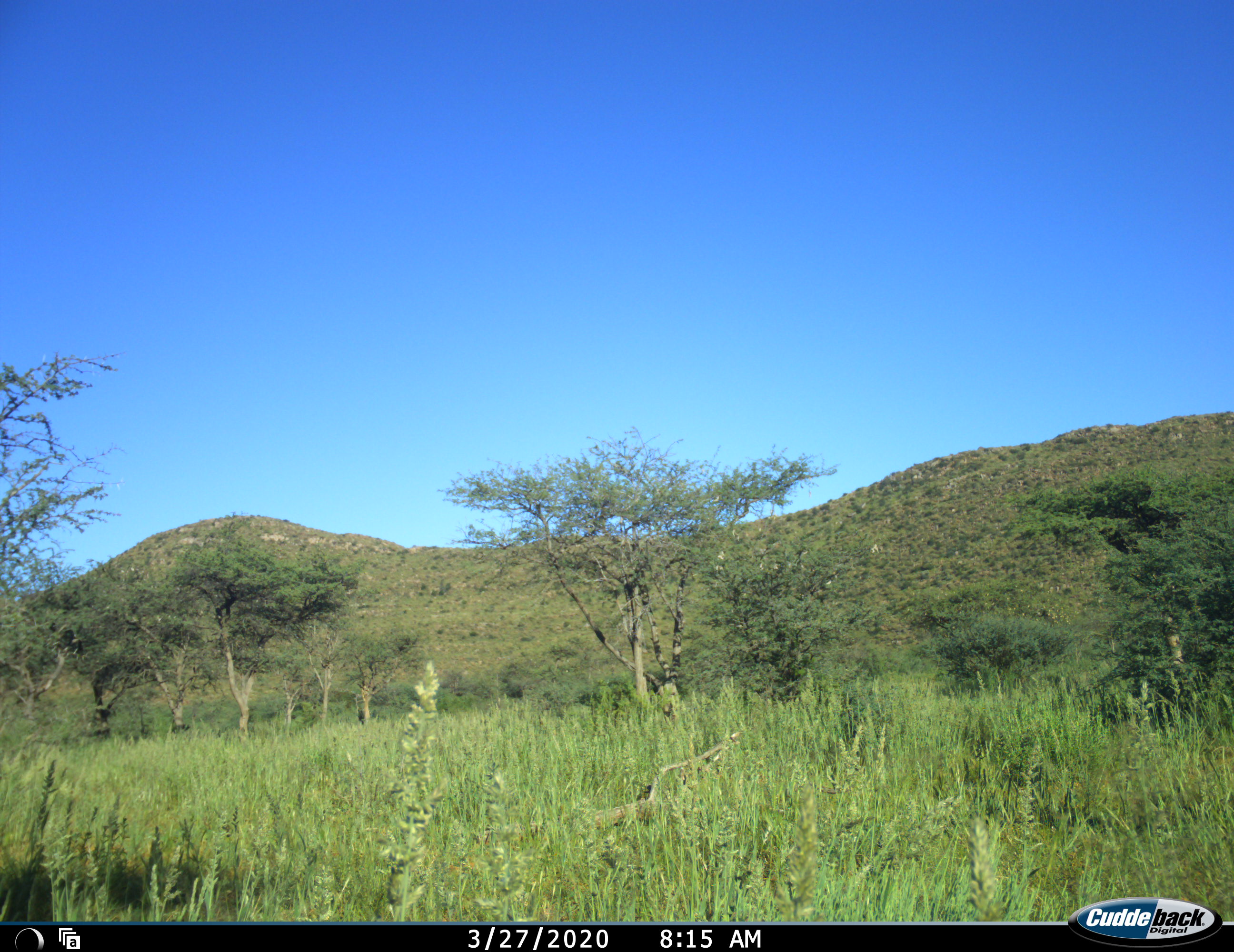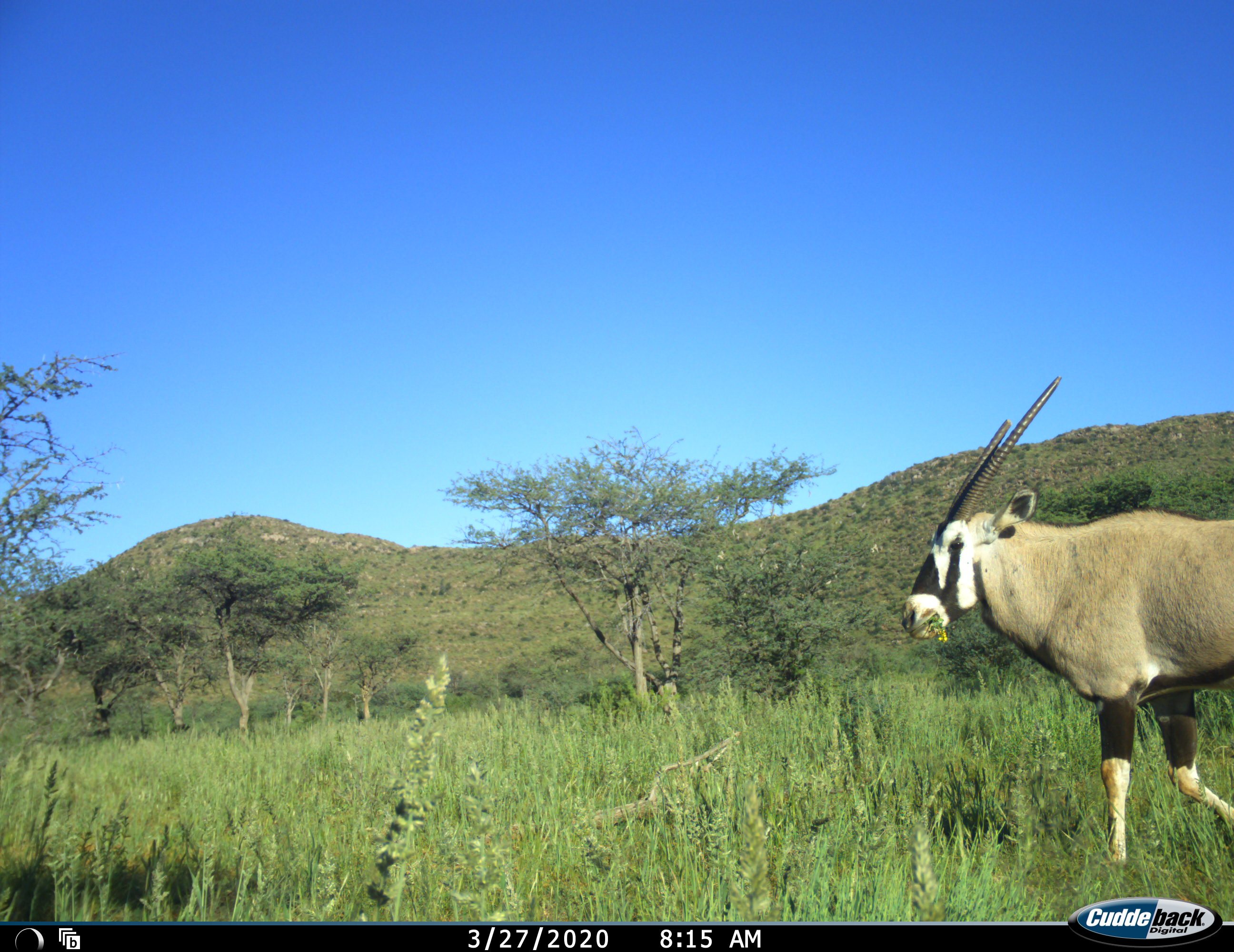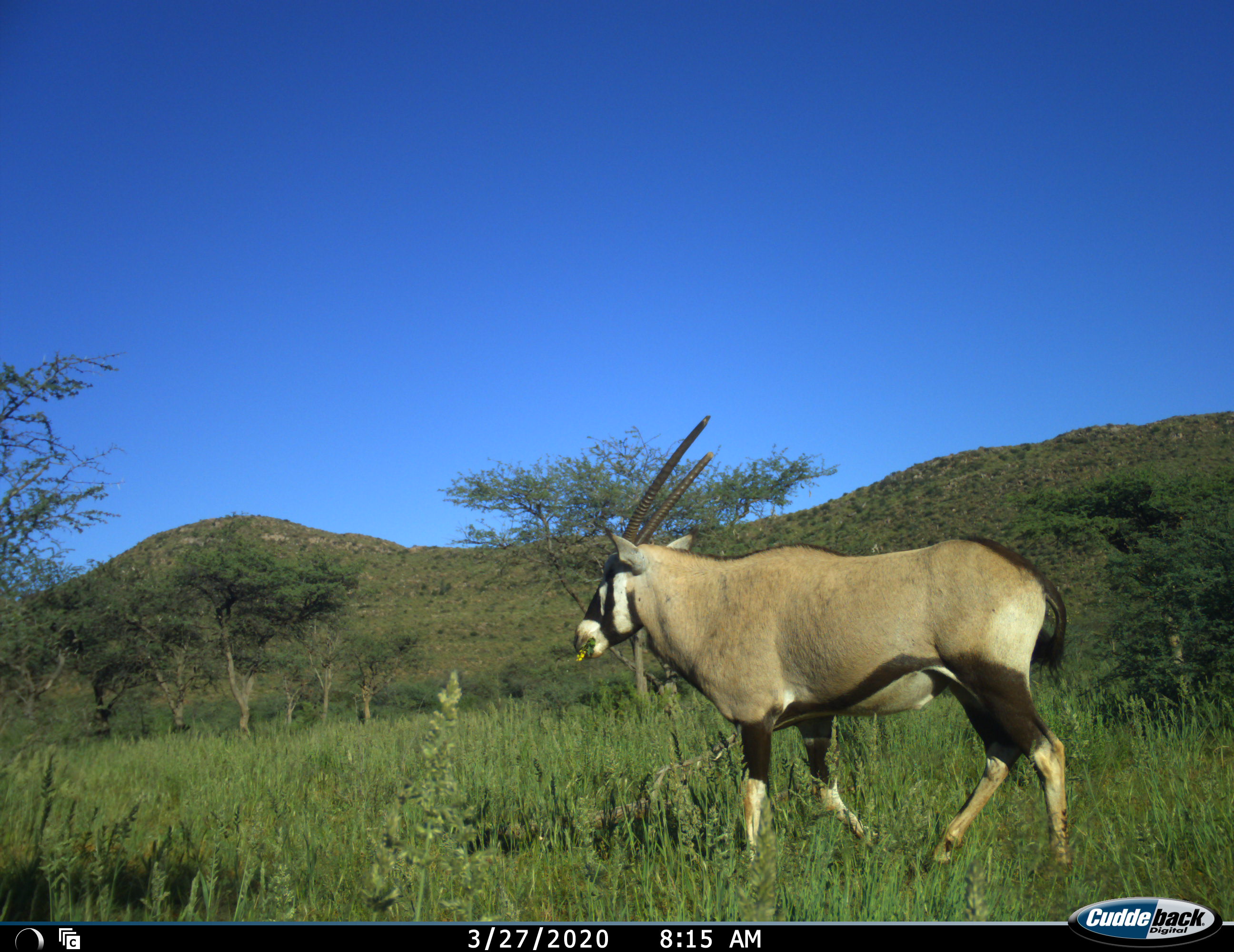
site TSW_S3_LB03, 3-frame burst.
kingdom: Animalia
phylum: Chordata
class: Mammalia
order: Artiodactyla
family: Bovidae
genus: Oryx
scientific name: Oryx gazella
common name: gemsbok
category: oryx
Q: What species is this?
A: Oryx (gemsbok) (Oryx gazella).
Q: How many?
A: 1.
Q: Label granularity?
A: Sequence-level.